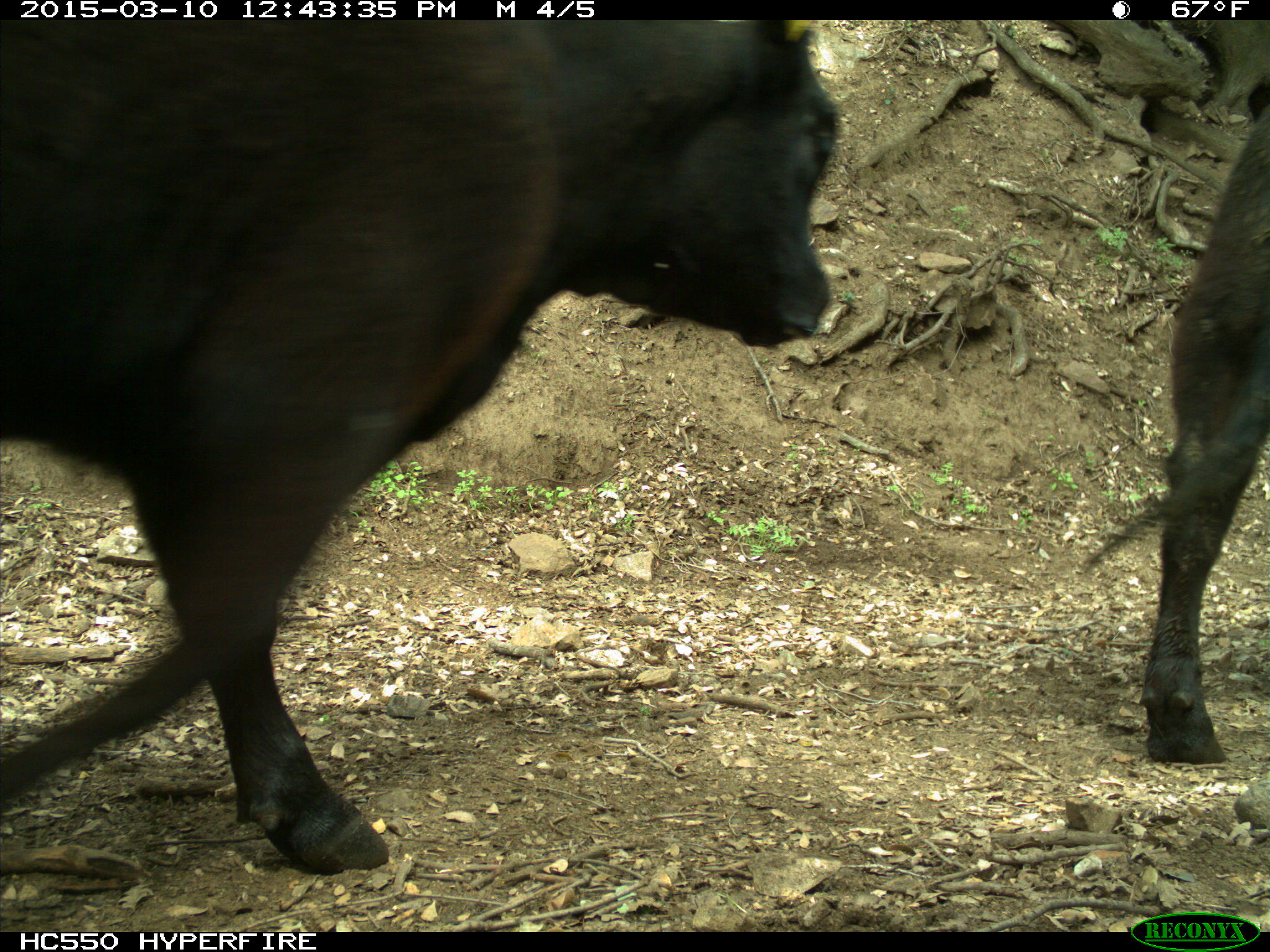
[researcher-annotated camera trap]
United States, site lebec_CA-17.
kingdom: Animalia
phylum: Chordata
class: Mammalia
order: Artiodactyla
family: Bovidae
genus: Bos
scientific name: Bos taurus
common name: domestic cow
Bos taurus (domestic cow).